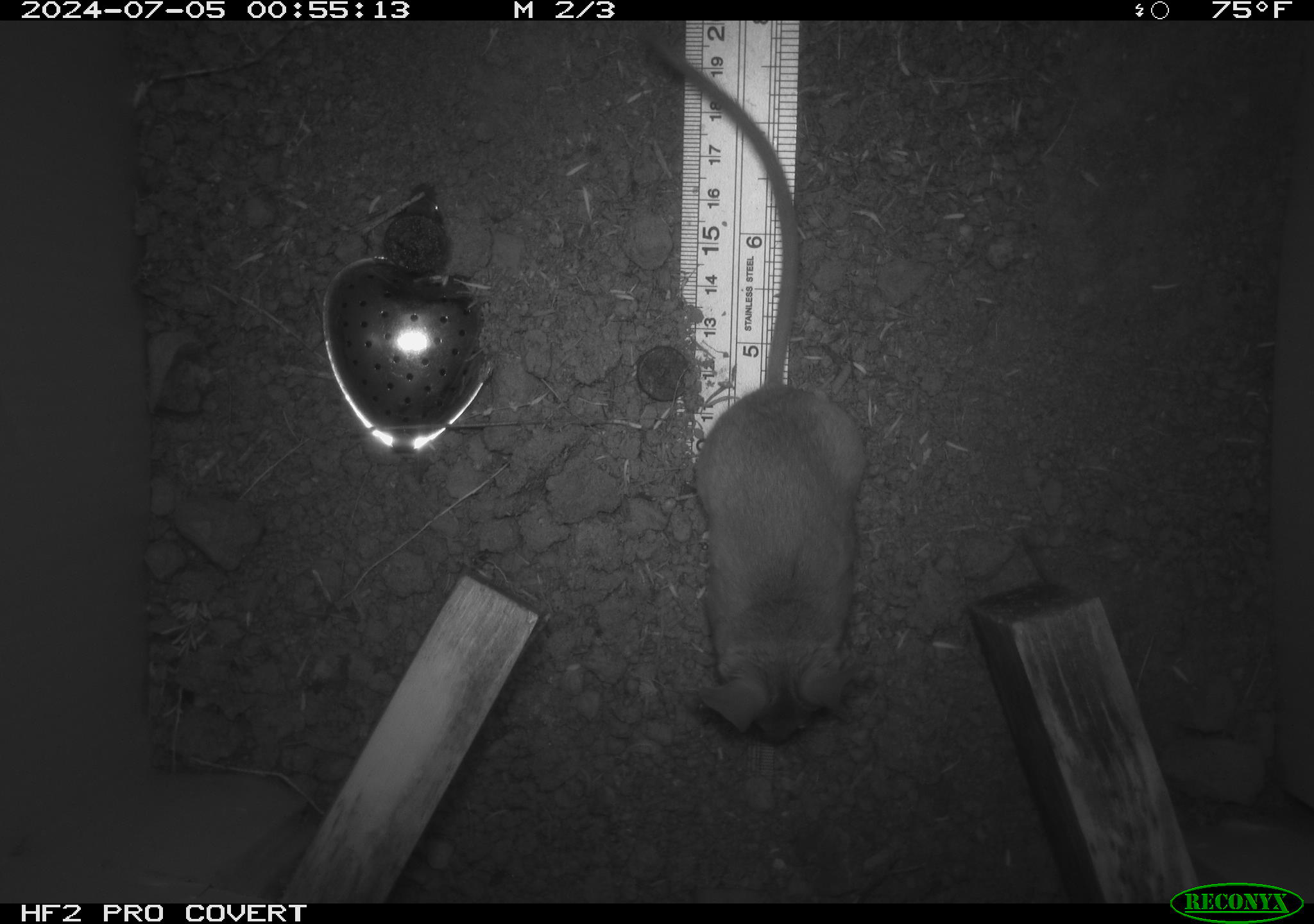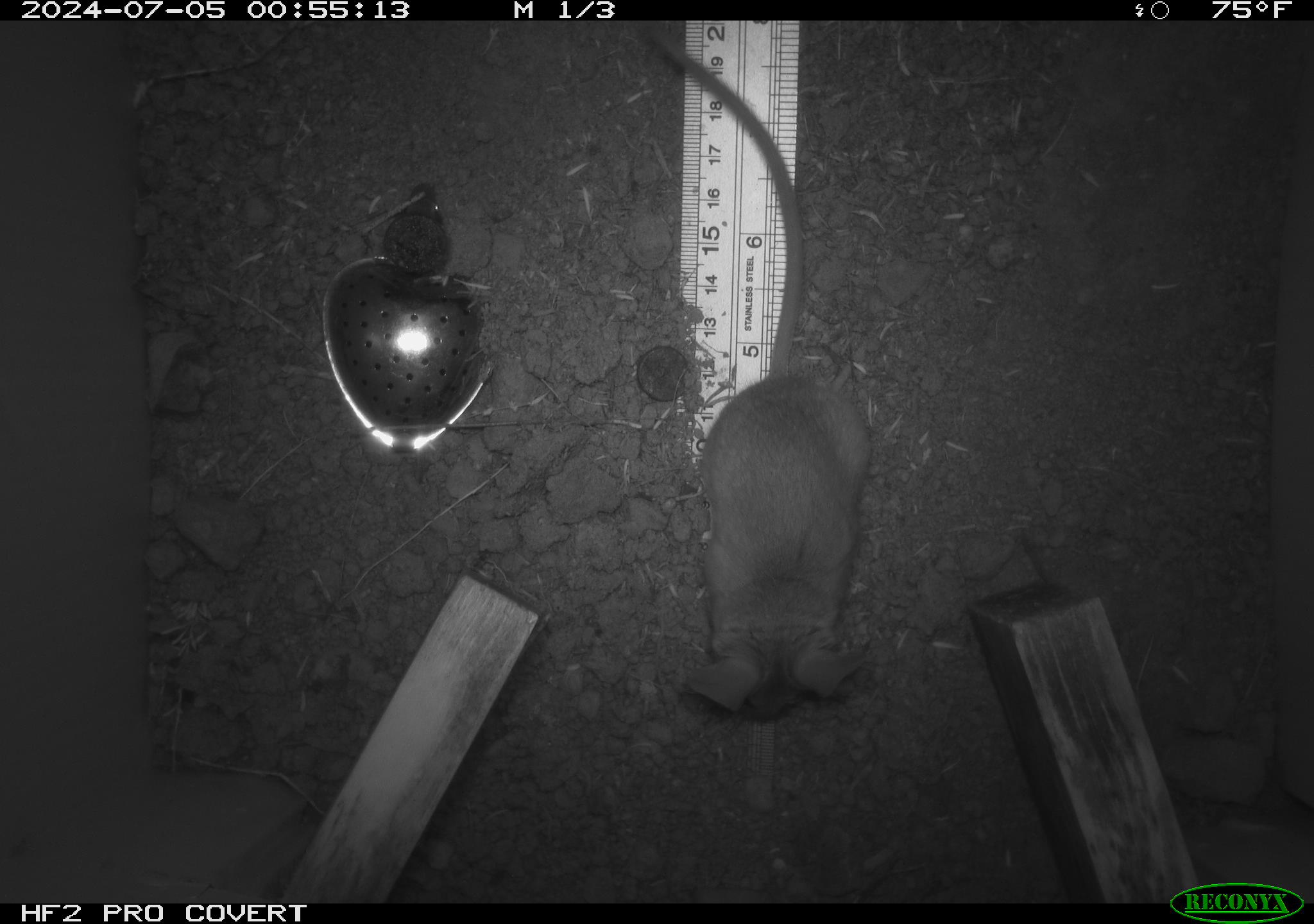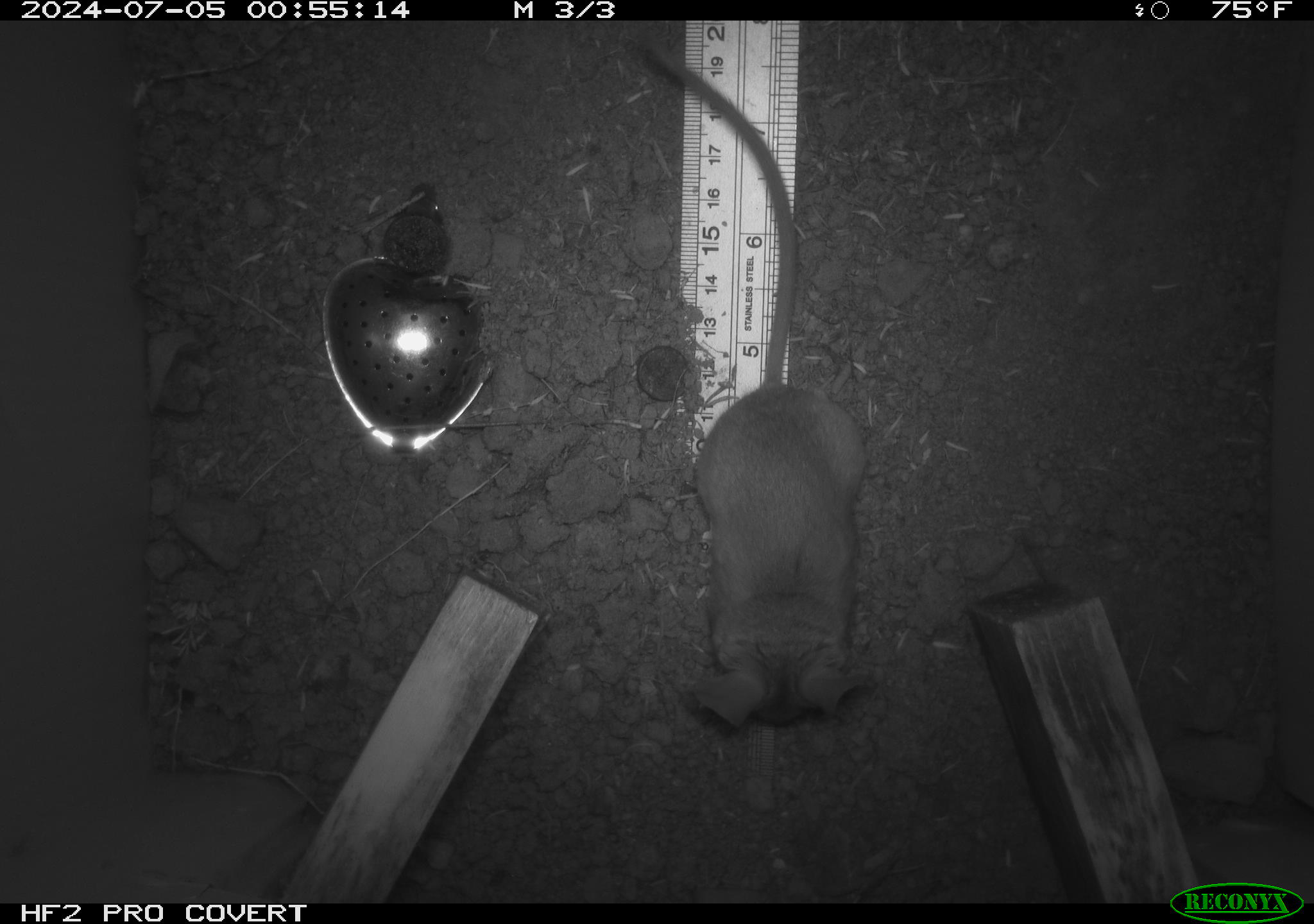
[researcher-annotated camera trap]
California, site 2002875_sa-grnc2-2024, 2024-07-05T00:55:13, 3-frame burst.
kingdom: Animalia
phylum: Chordata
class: Mammalia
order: Rodentia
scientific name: Rodentia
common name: rodent